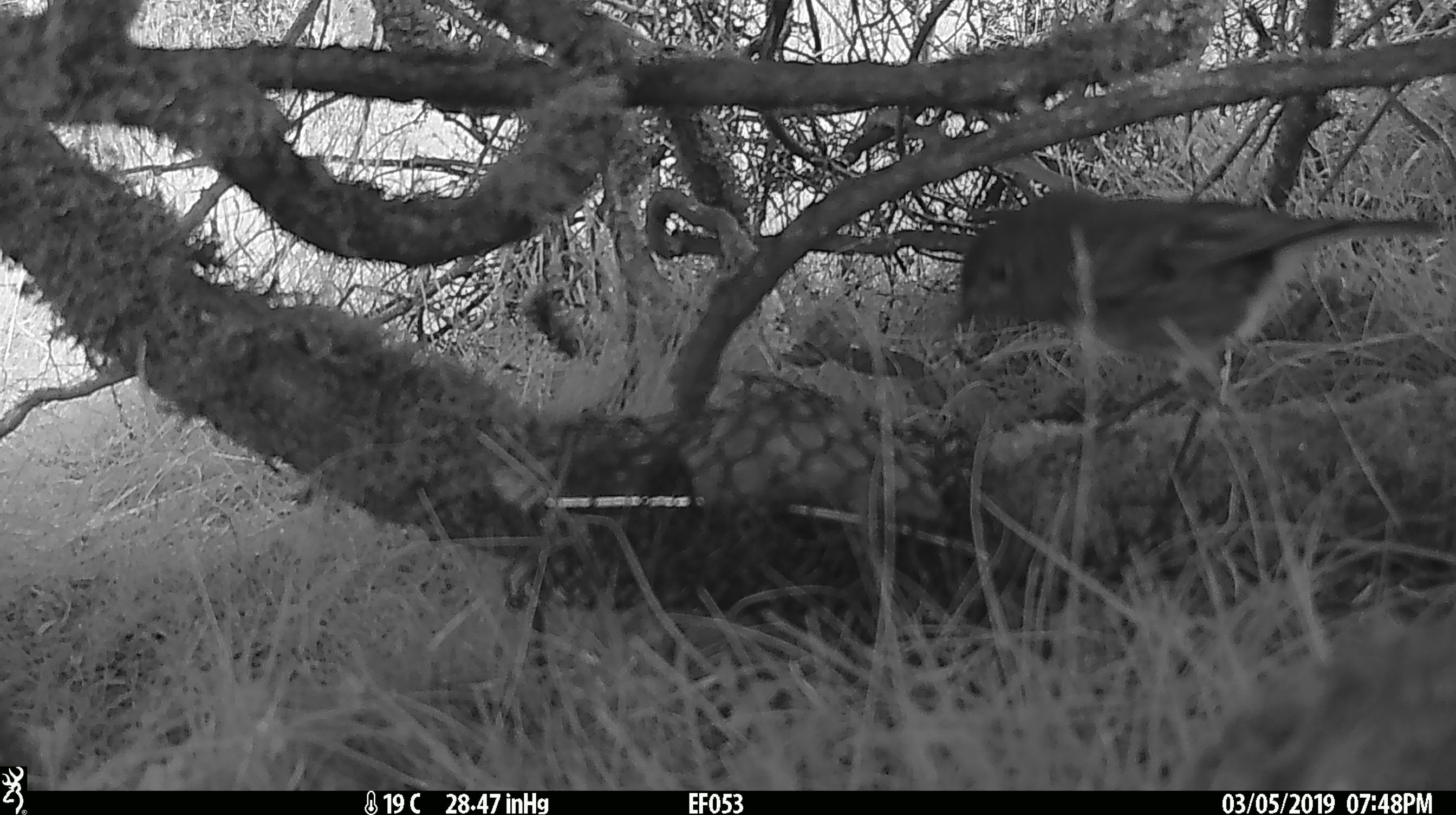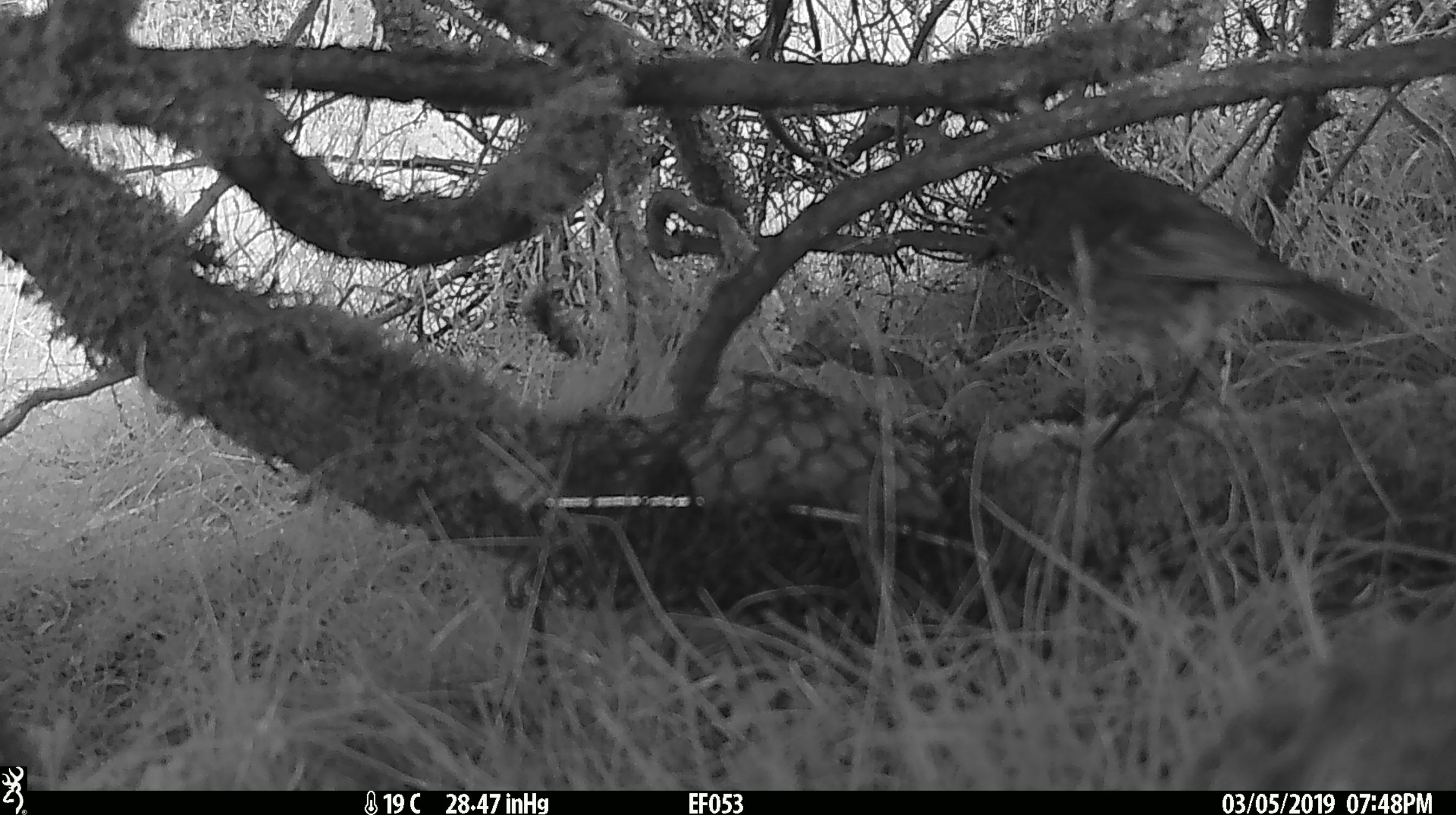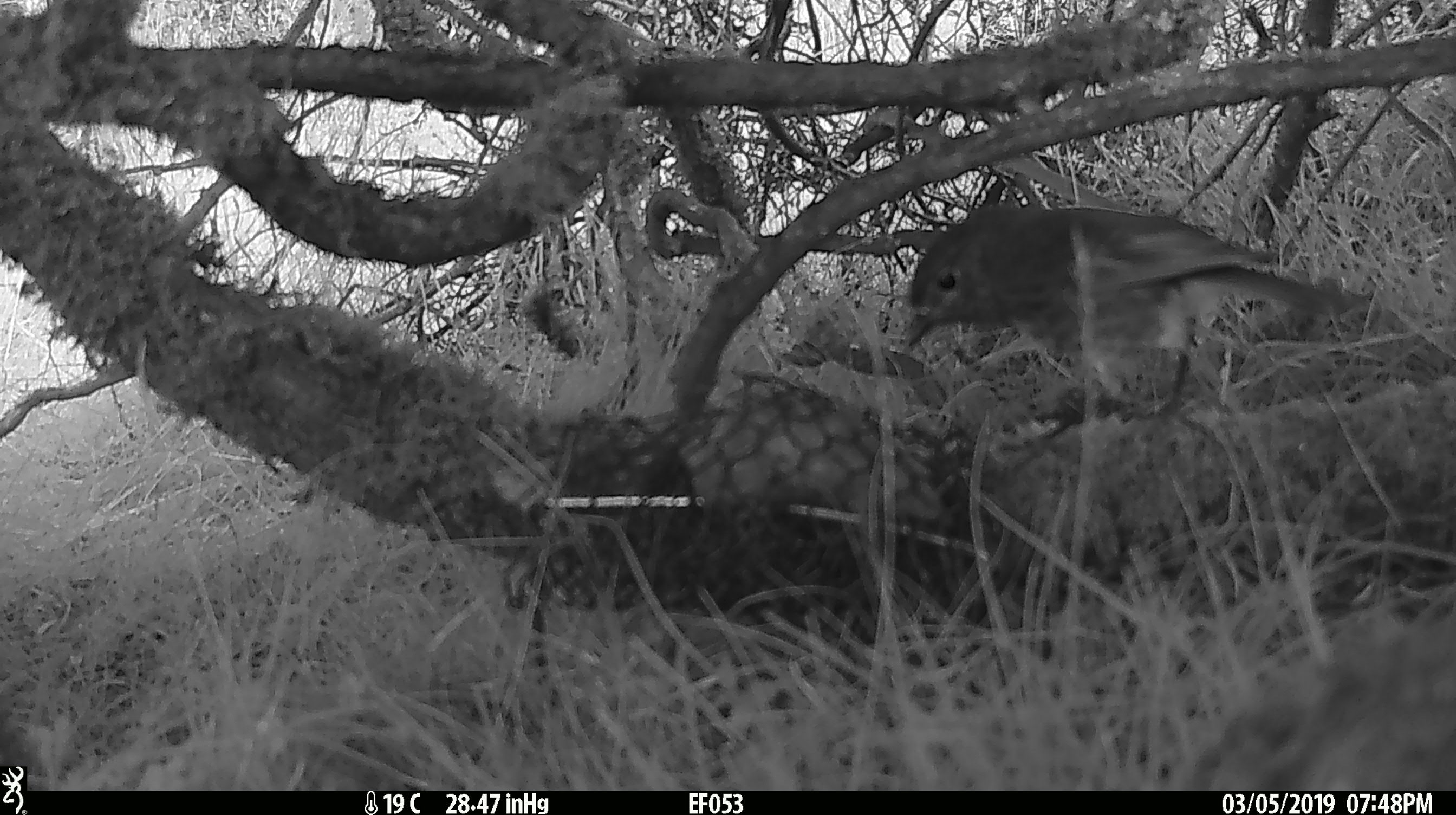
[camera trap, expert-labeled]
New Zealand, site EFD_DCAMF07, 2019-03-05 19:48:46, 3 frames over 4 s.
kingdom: Animalia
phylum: Chordata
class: Aves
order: Passeriformes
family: Petroicidae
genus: Petroica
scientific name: Petroica australis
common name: new zealand robin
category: robin